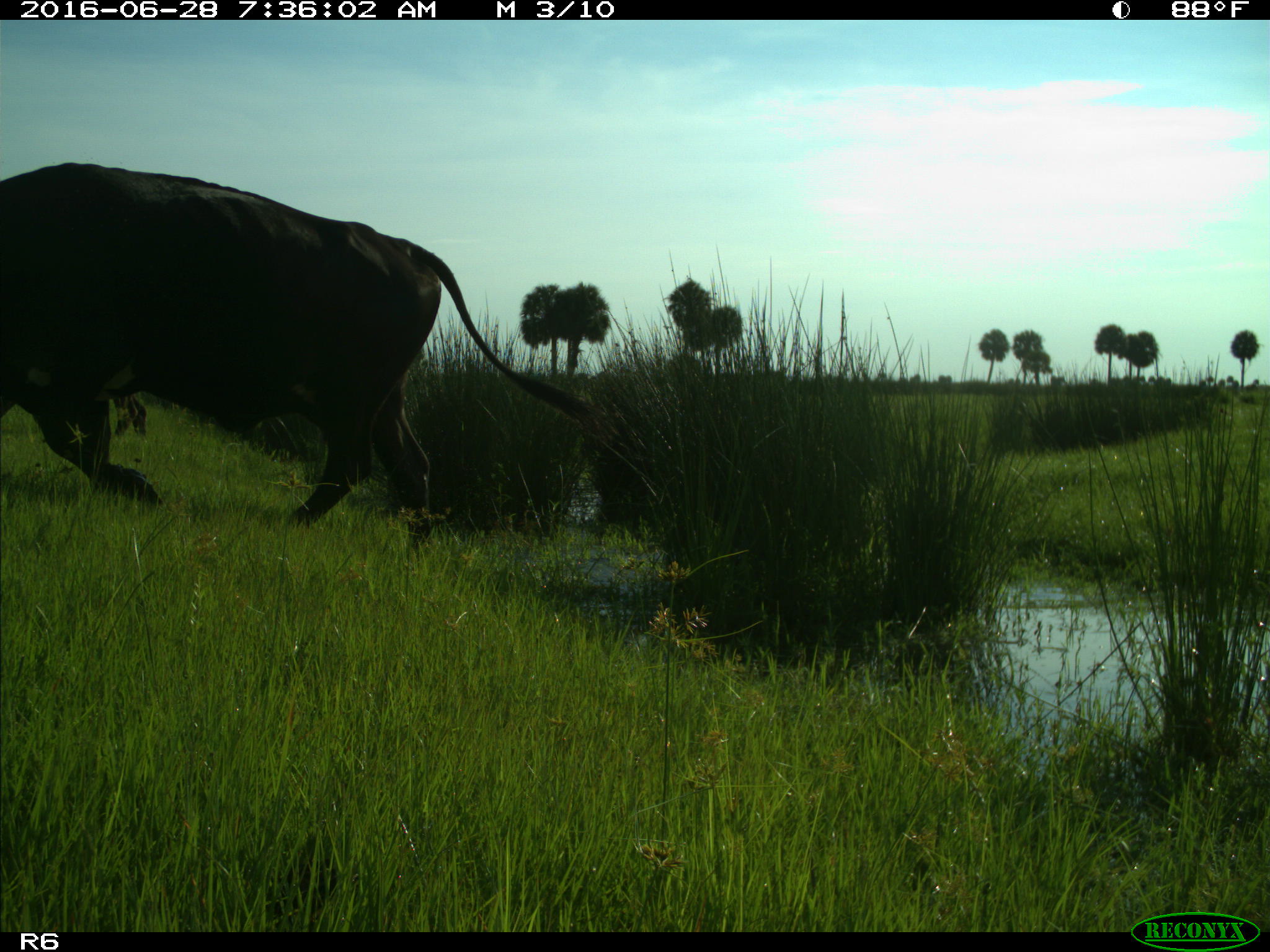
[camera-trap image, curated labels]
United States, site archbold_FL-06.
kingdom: Animalia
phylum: Chordata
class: Mammalia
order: Artiodactyla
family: Bovidae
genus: Bos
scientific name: Bos taurus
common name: domestic cow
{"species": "Bos taurus (domestic cow)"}